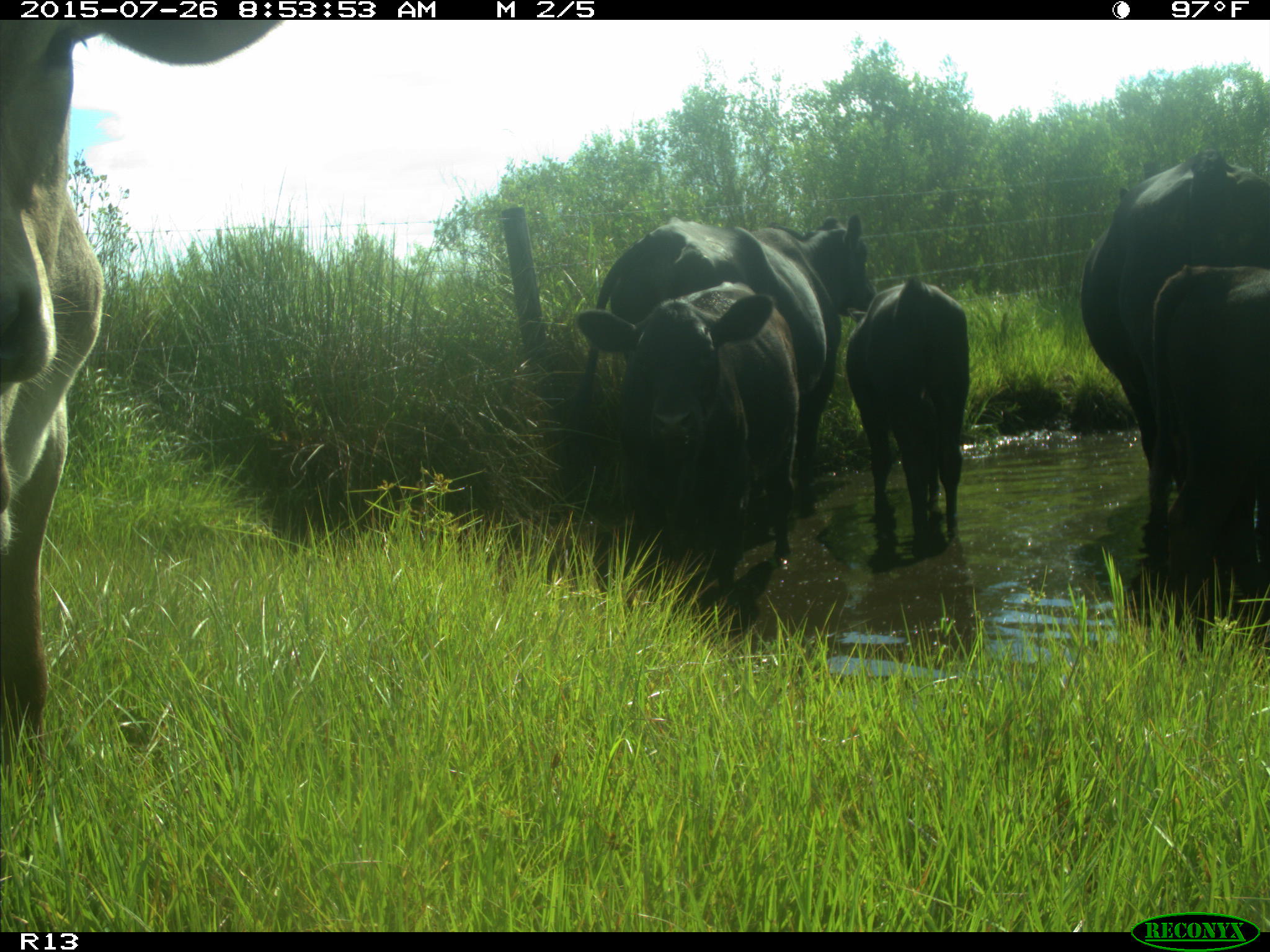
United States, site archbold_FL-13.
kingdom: Animalia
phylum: Chordata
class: Mammalia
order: Artiodactyla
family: Bovidae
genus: Bos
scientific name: Bos taurus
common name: domestic cow